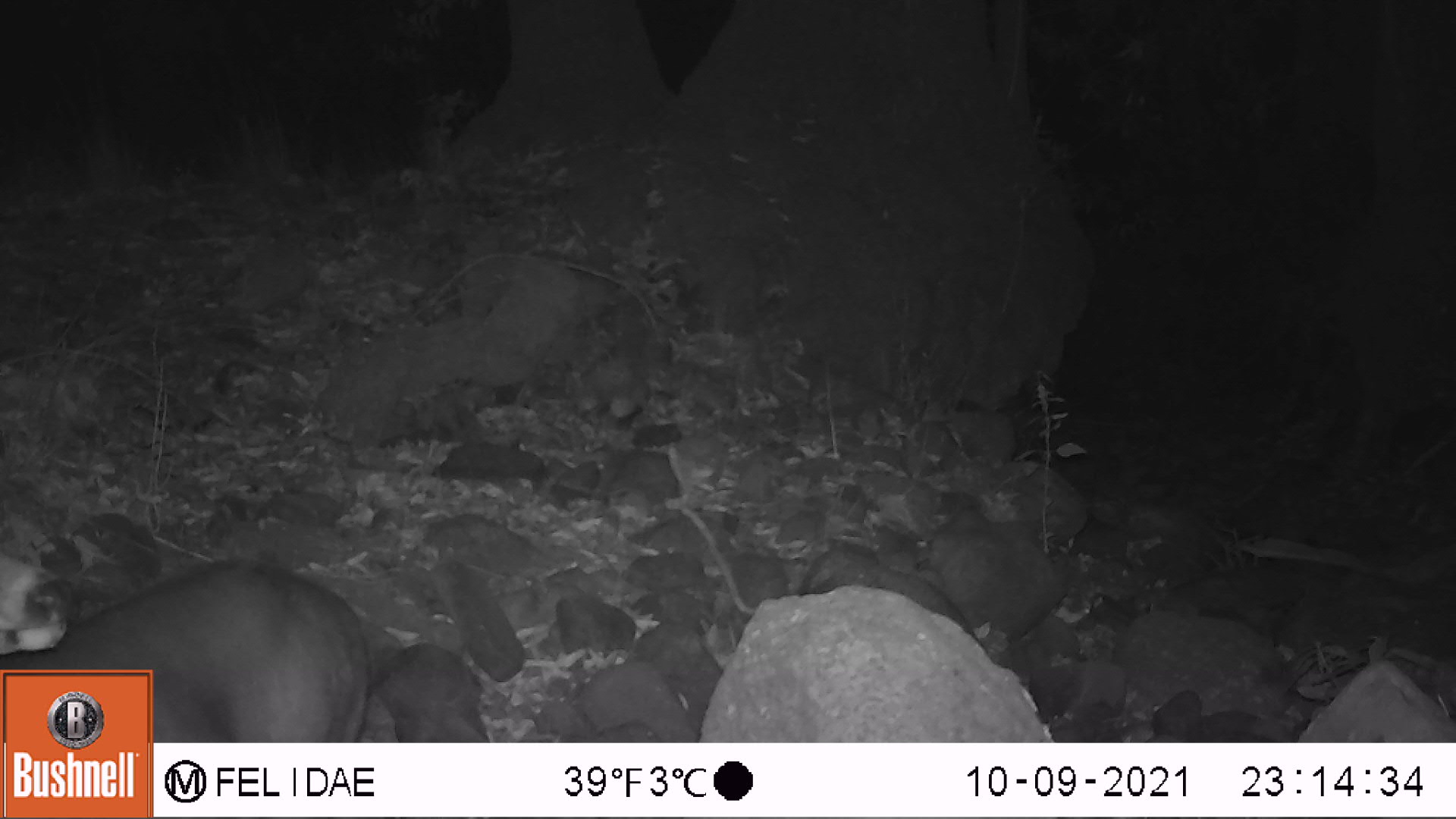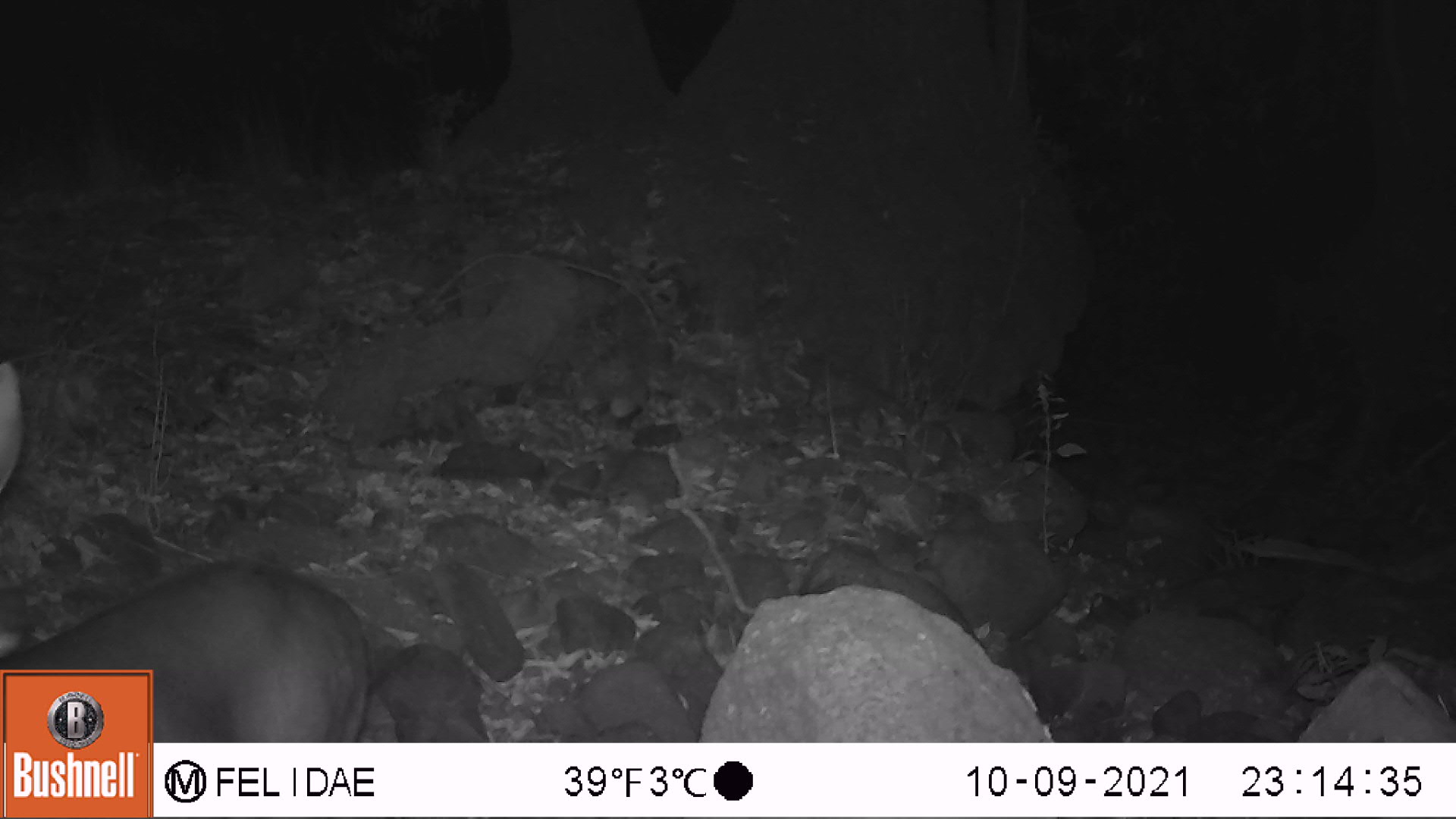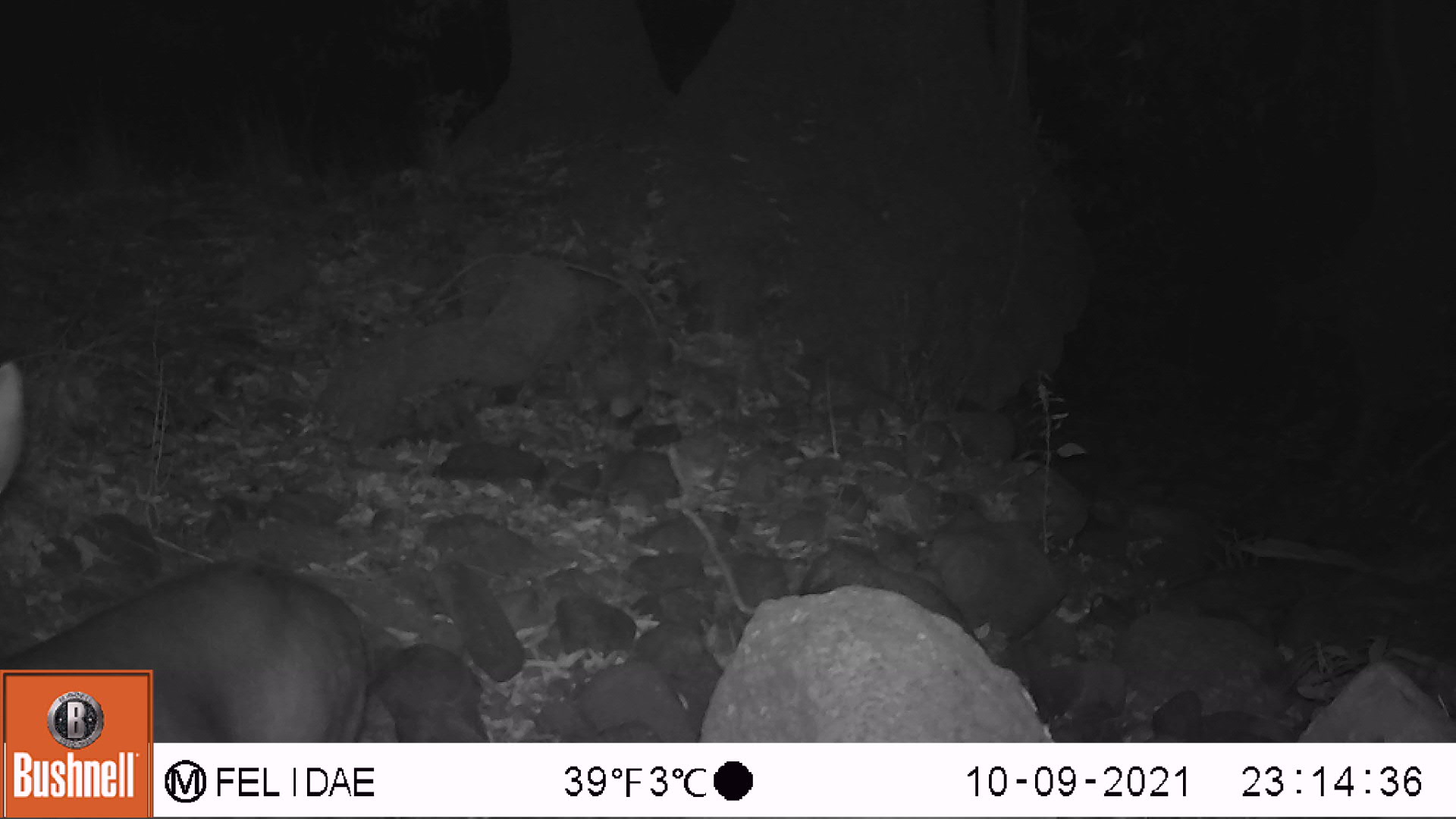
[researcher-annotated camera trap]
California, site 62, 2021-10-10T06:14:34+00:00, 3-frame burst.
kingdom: Animalia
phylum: Chordata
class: Mammalia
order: Artiodactyla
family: Cervidae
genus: Odocoileus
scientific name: Odocoileus hemionus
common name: mule deer